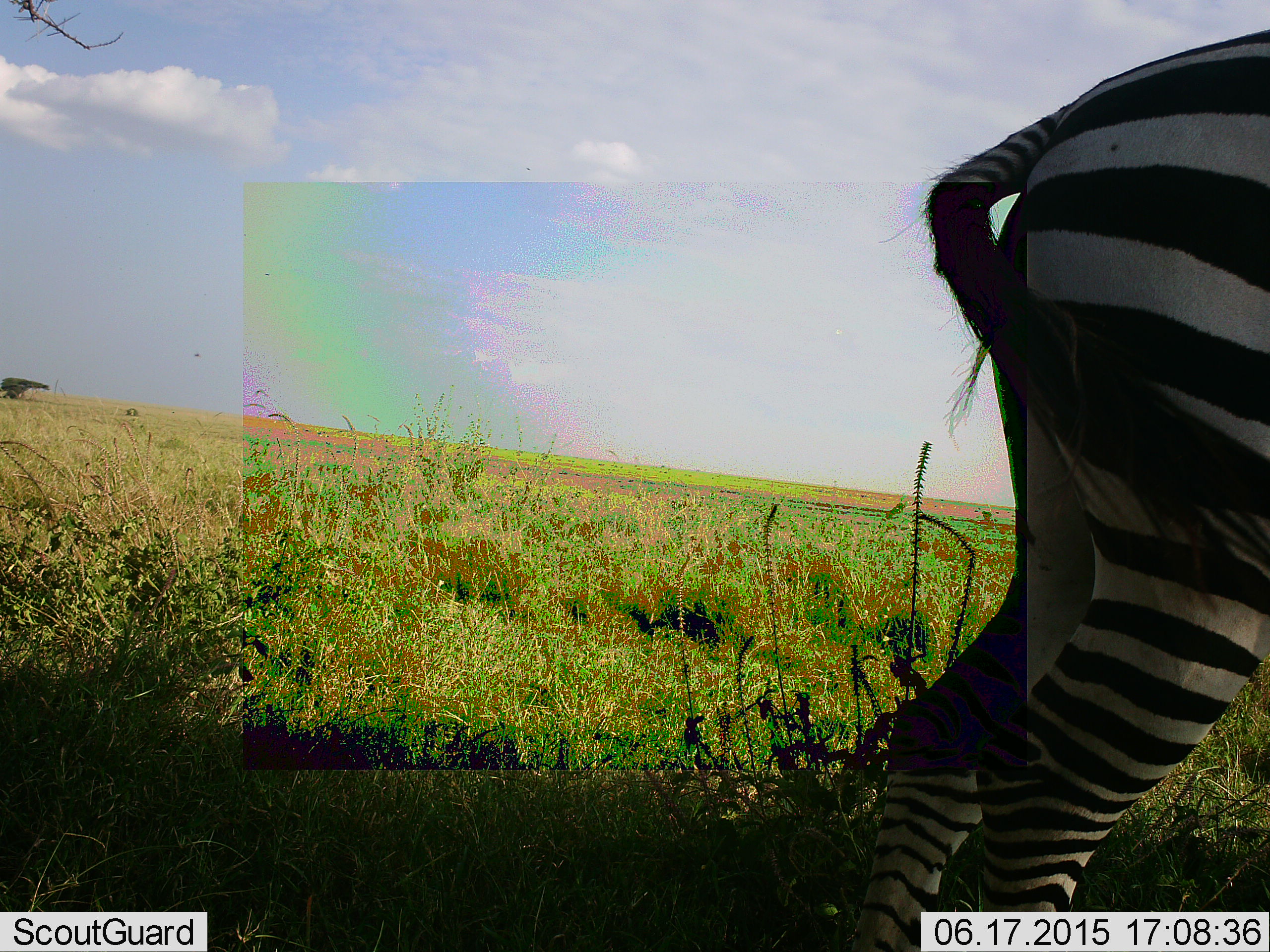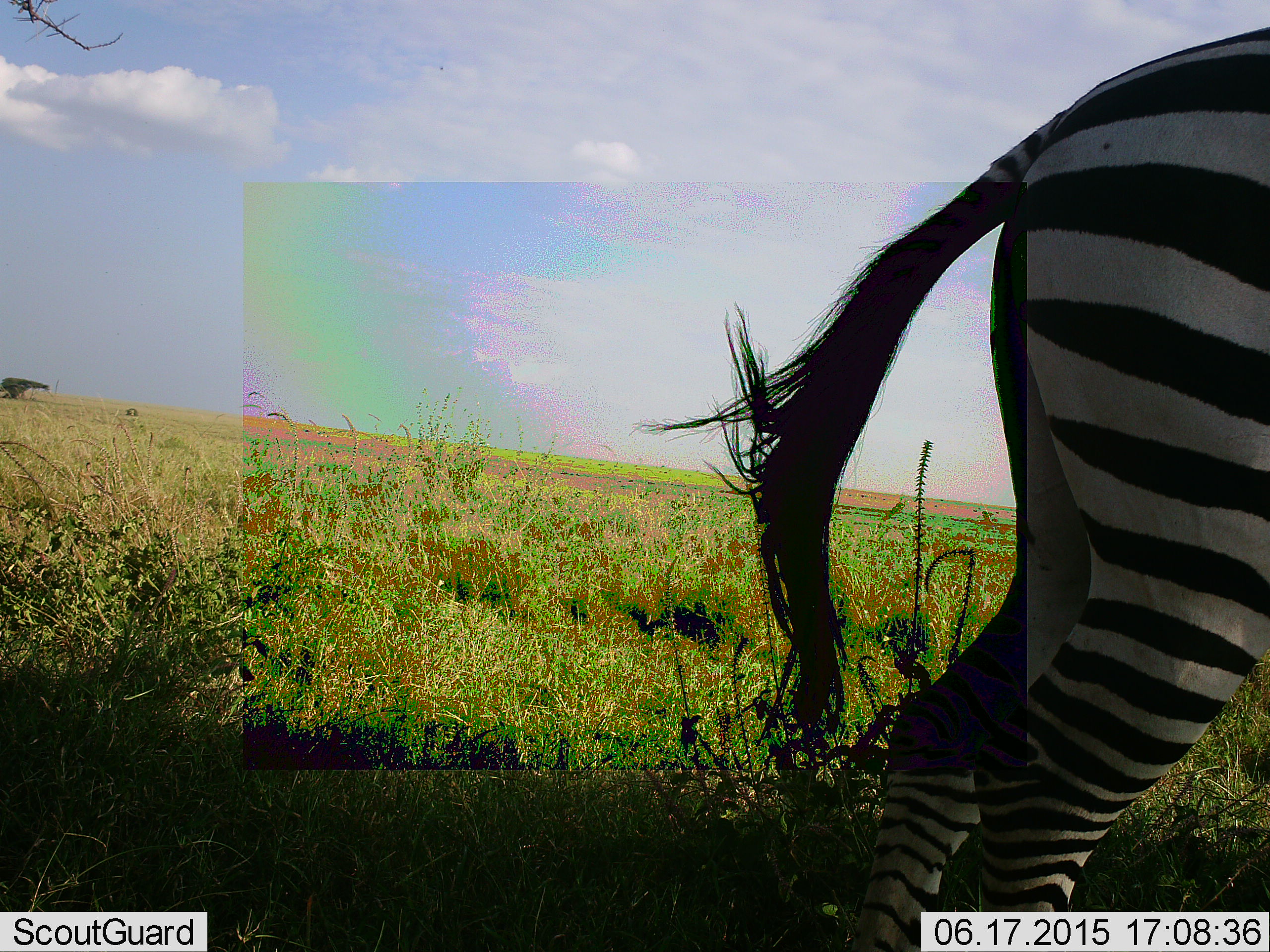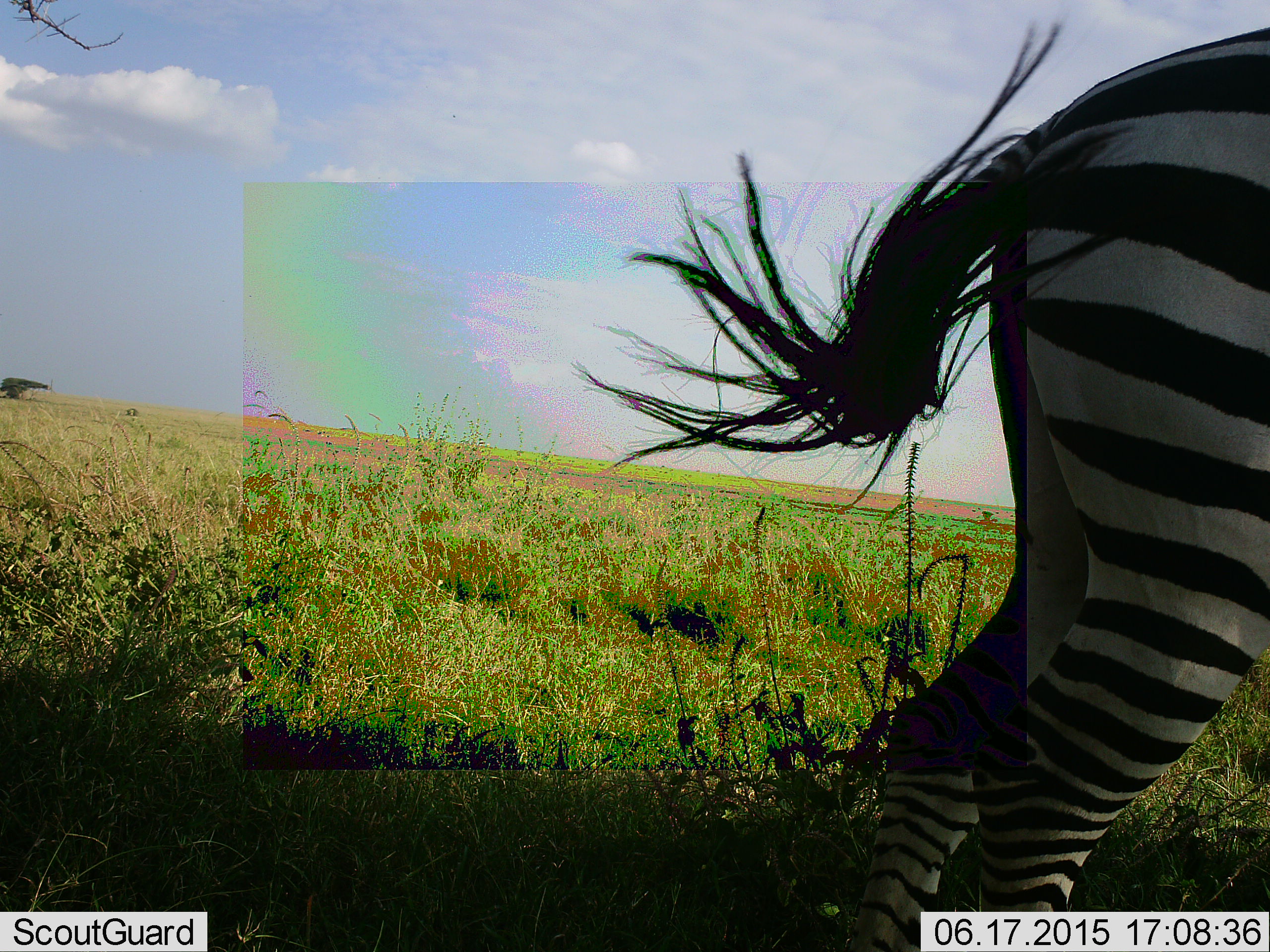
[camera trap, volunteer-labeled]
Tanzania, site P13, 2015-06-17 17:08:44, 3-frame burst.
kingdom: Animalia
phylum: Chordata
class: Mammalia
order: Perissodactyla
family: Equidae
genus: Equus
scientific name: Equus quagga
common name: plains zebra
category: zebra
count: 1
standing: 90%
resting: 0%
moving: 10%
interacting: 0%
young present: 0%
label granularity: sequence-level